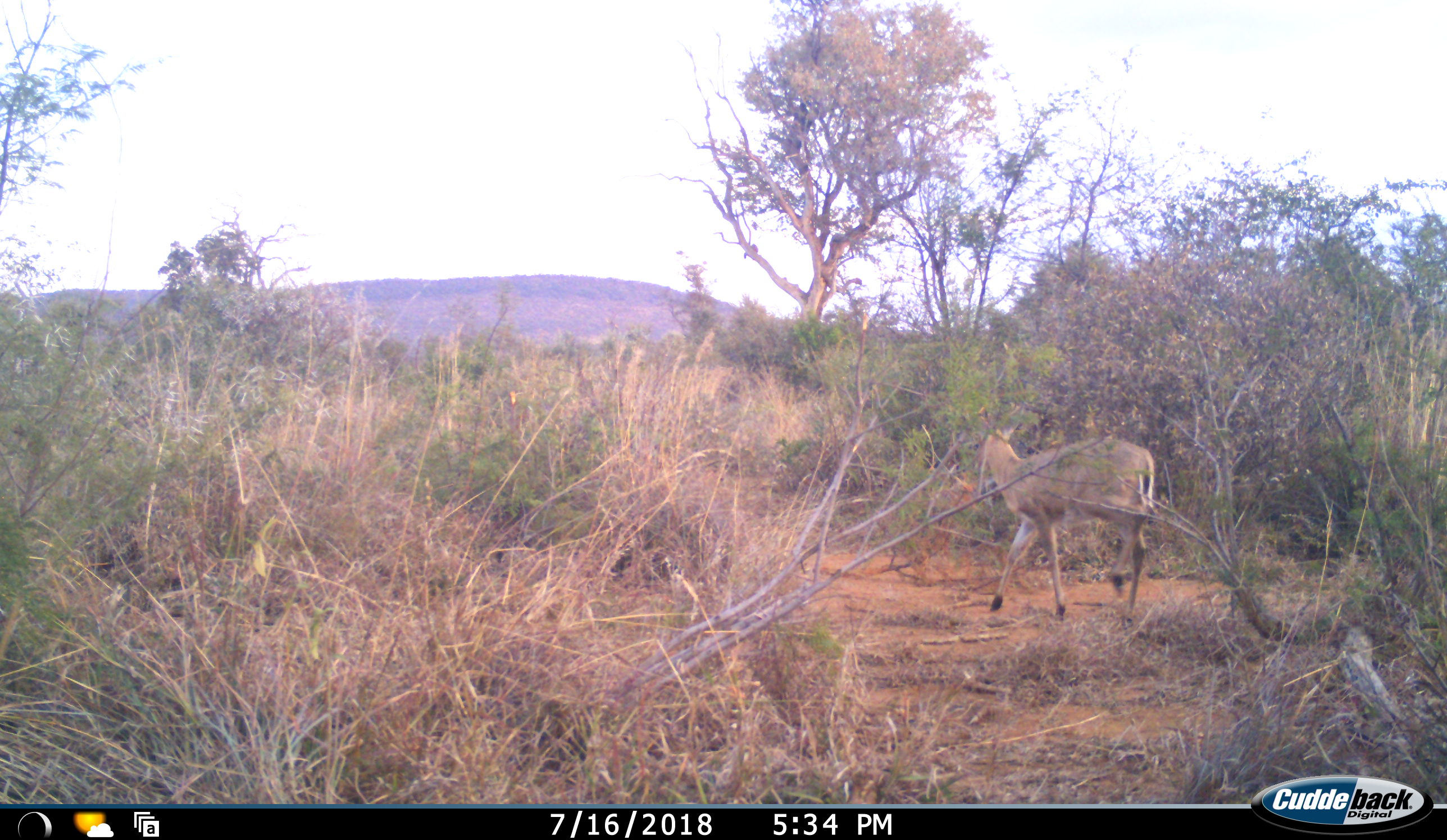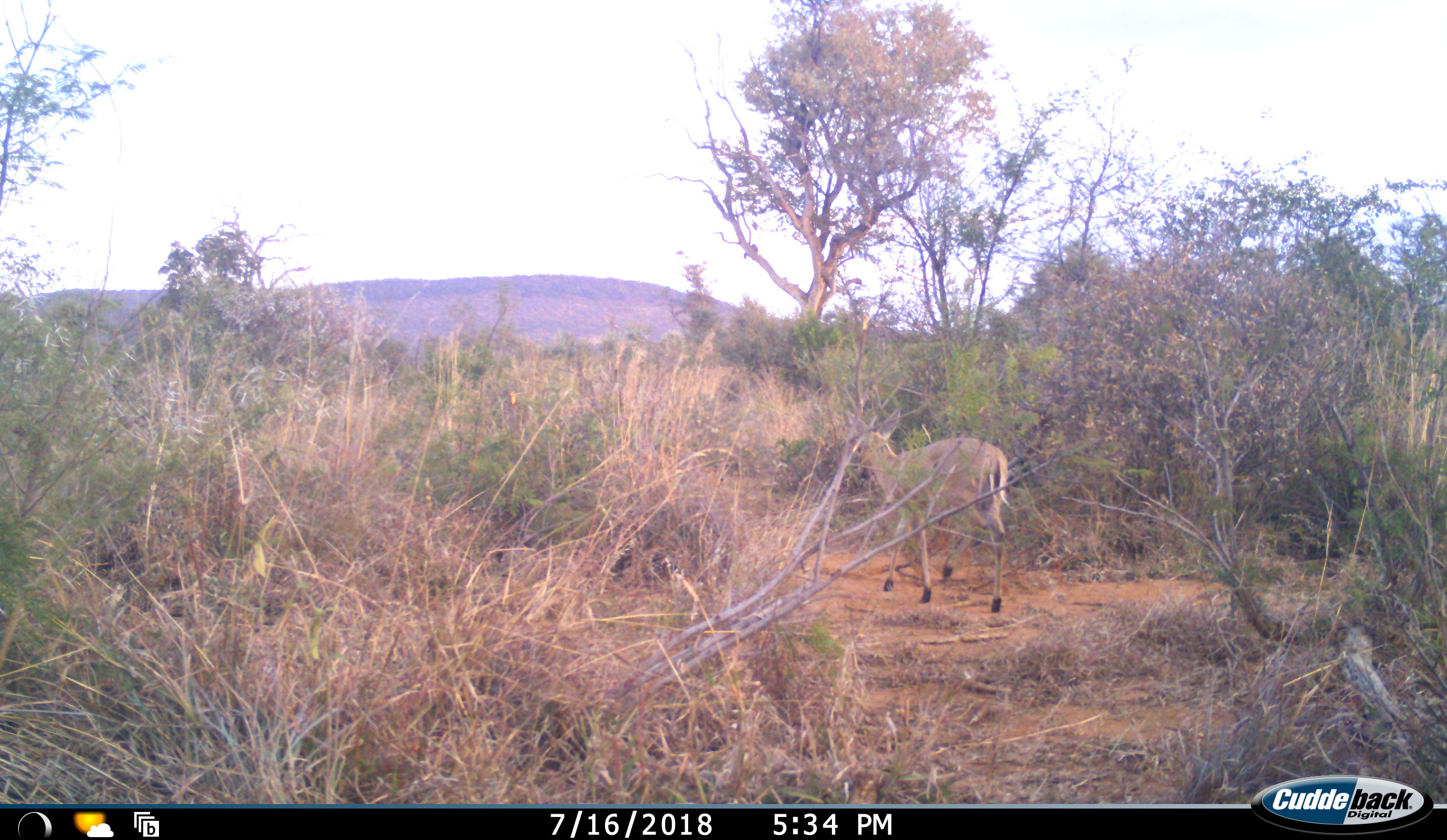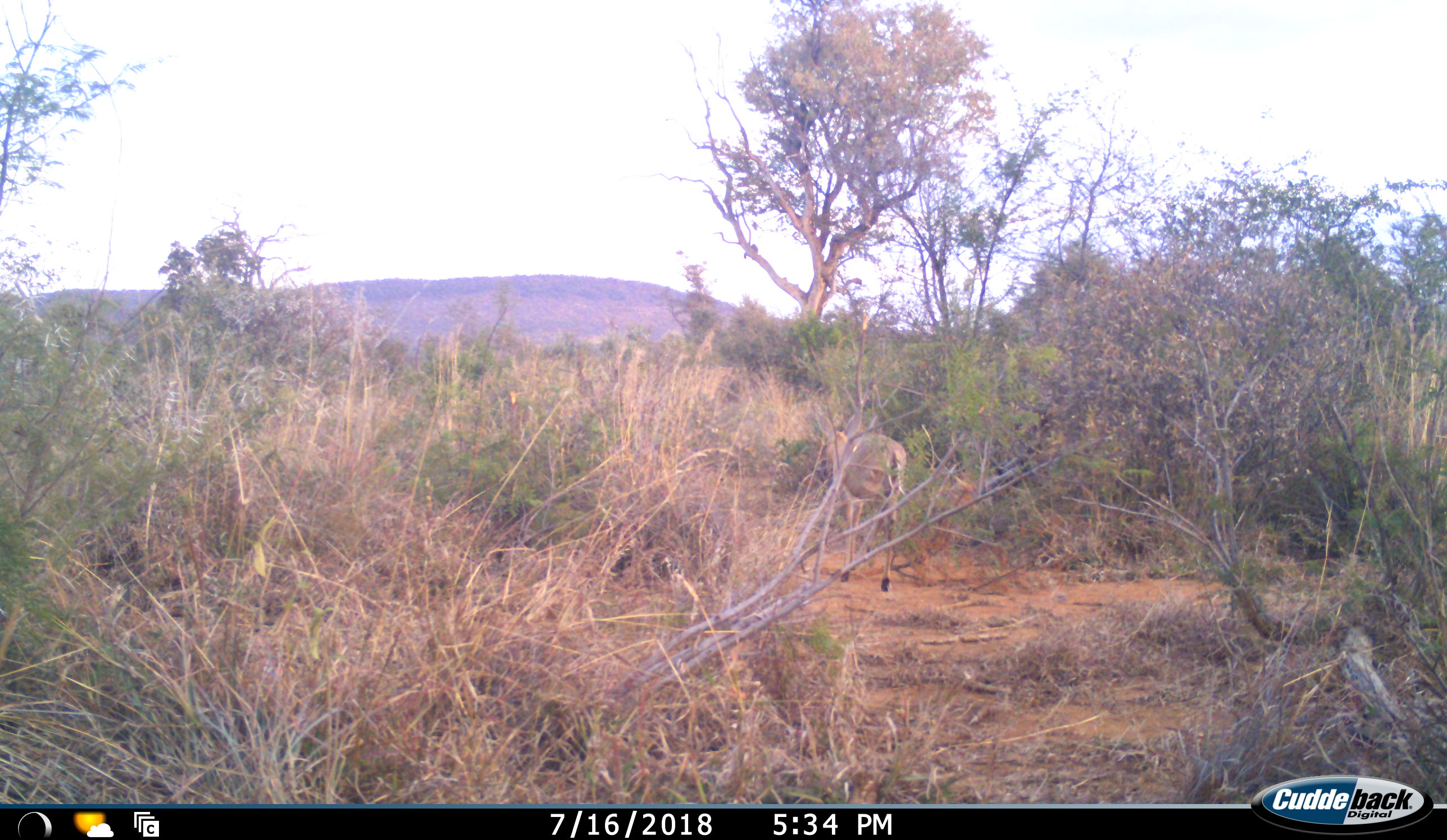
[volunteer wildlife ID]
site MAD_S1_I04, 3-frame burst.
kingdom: Animalia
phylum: Chordata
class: Mammalia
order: Artiodactyla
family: Bovidae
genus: Aepyceros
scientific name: Aepyceros melampus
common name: impala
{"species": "impala (Aepyceros melampus)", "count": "1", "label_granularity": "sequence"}